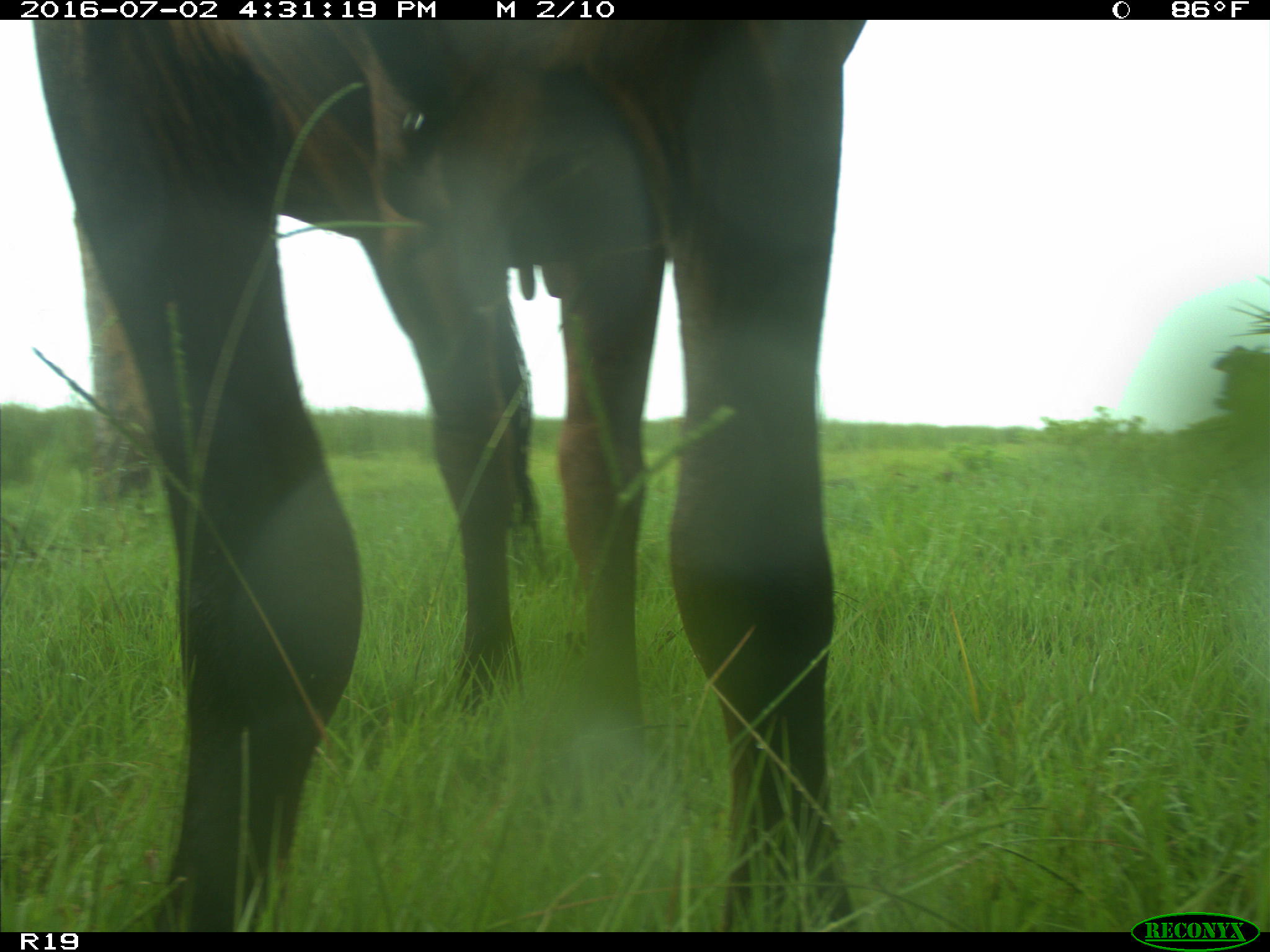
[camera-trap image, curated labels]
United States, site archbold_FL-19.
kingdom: Animalia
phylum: Chordata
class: Mammalia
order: Artiodactyla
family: Bovidae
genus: Bos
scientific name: Bos taurus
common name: domestic cow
Bos taurus (domestic cow).